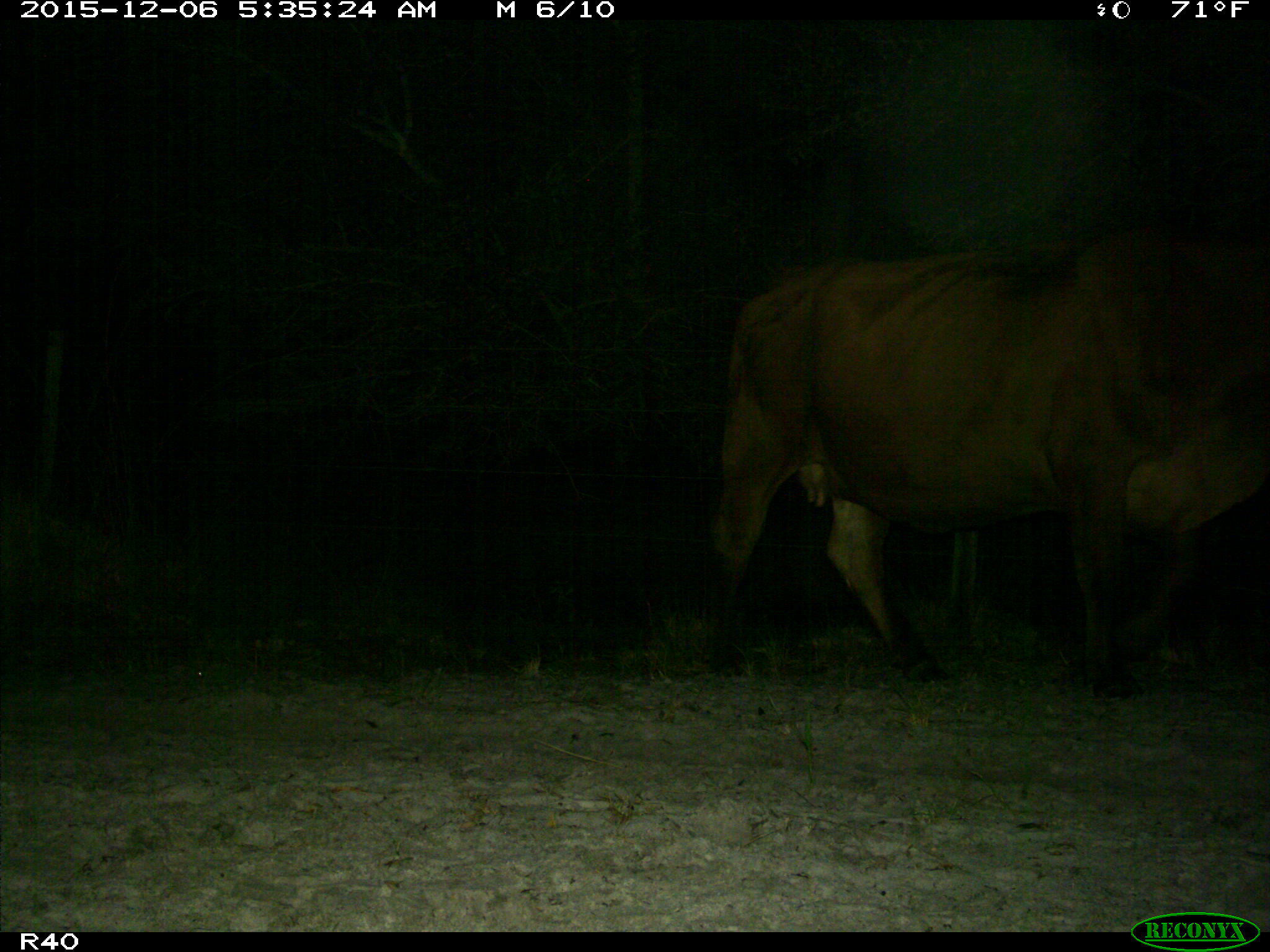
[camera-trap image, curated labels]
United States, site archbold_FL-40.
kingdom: Animalia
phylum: Chordata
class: Mammalia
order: Artiodactyla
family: Bovidae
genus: Bos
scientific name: Bos taurus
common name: domestic cow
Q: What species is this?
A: Bos taurus (domestic cow).